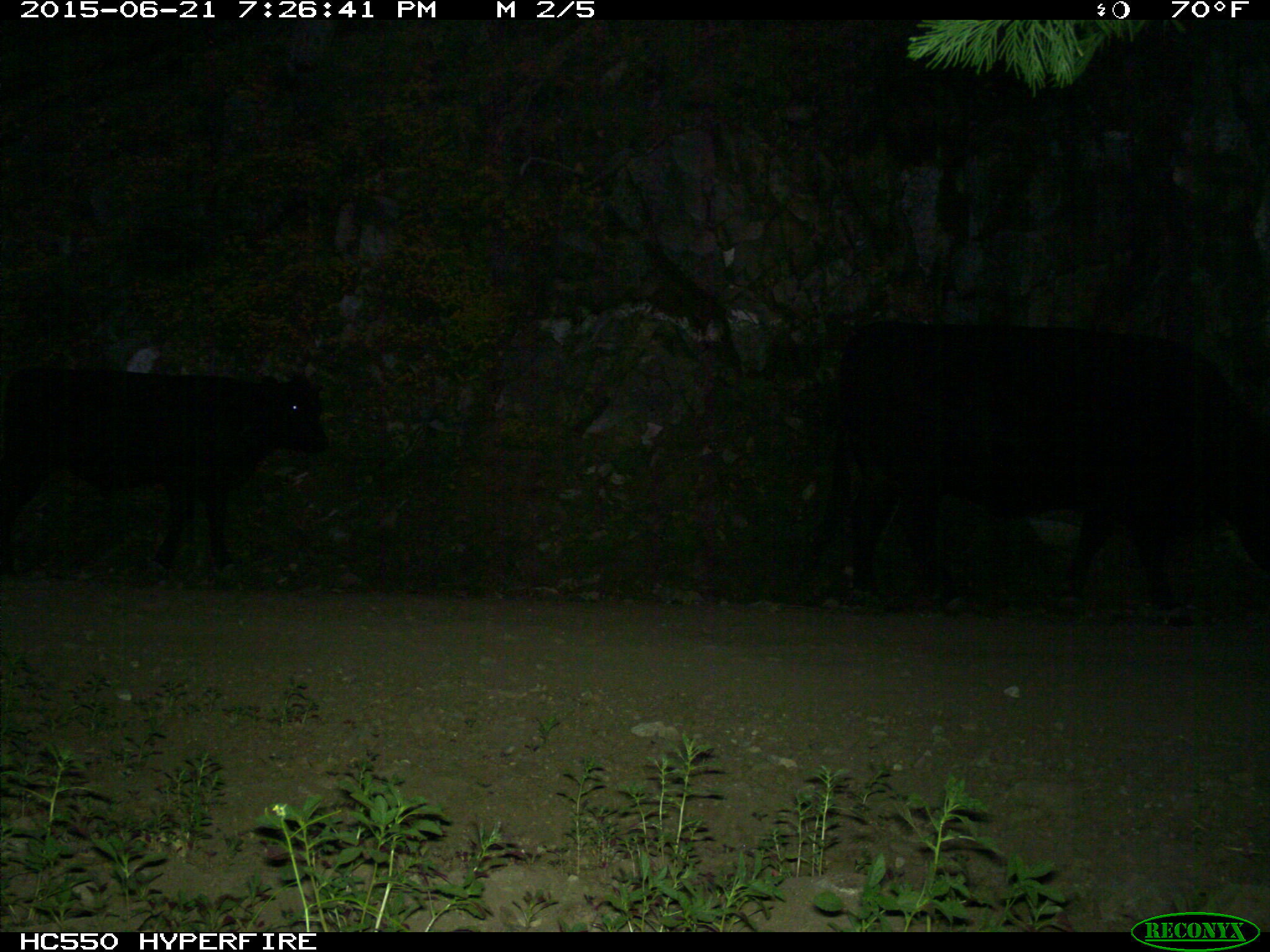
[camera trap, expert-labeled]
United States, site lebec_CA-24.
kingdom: Animalia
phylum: Chordata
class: Mammalia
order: Artiodactyla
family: Bovidae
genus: Bos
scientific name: Bos taurus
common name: domestic cow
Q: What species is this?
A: Bos taurus (domestic cow).